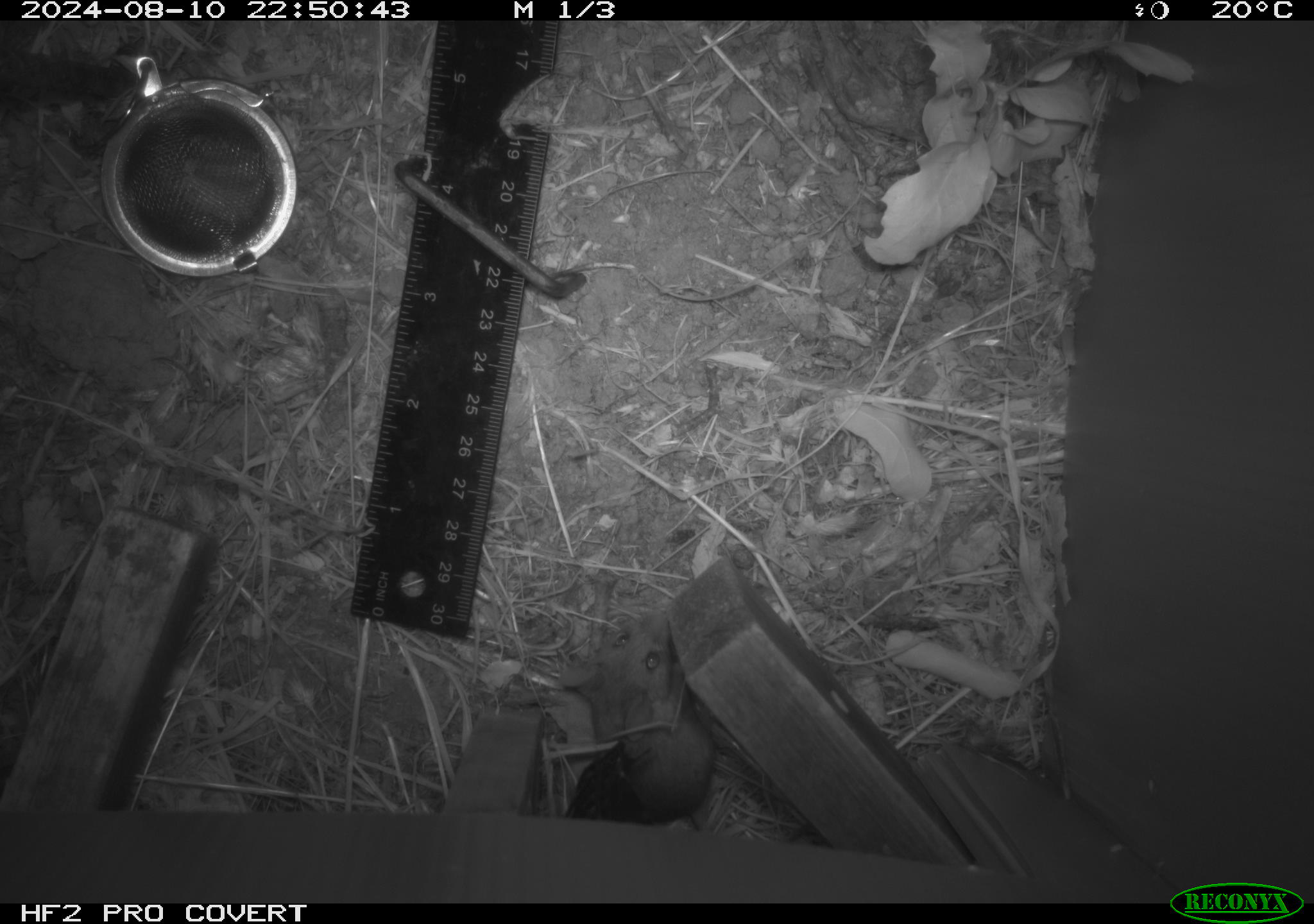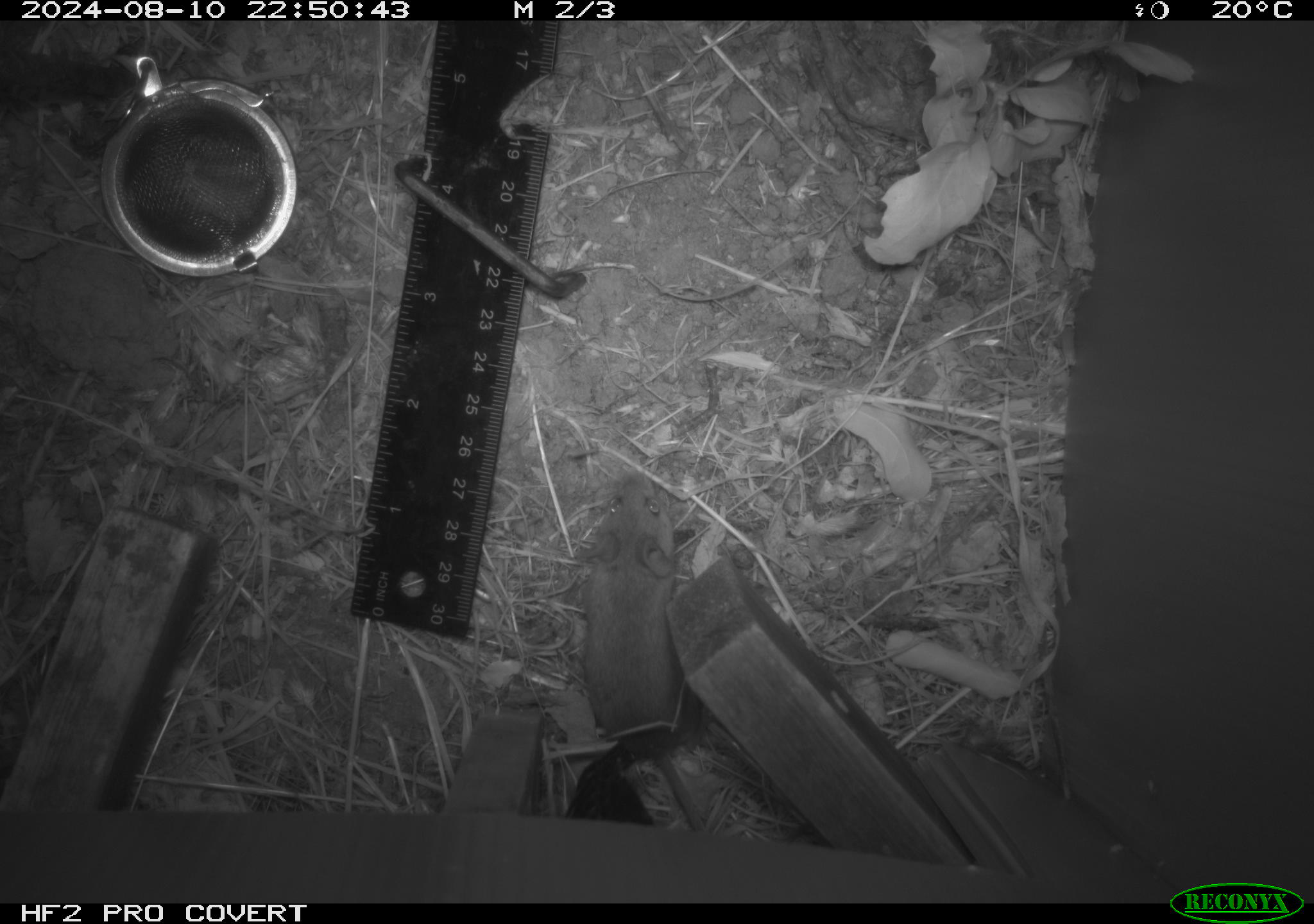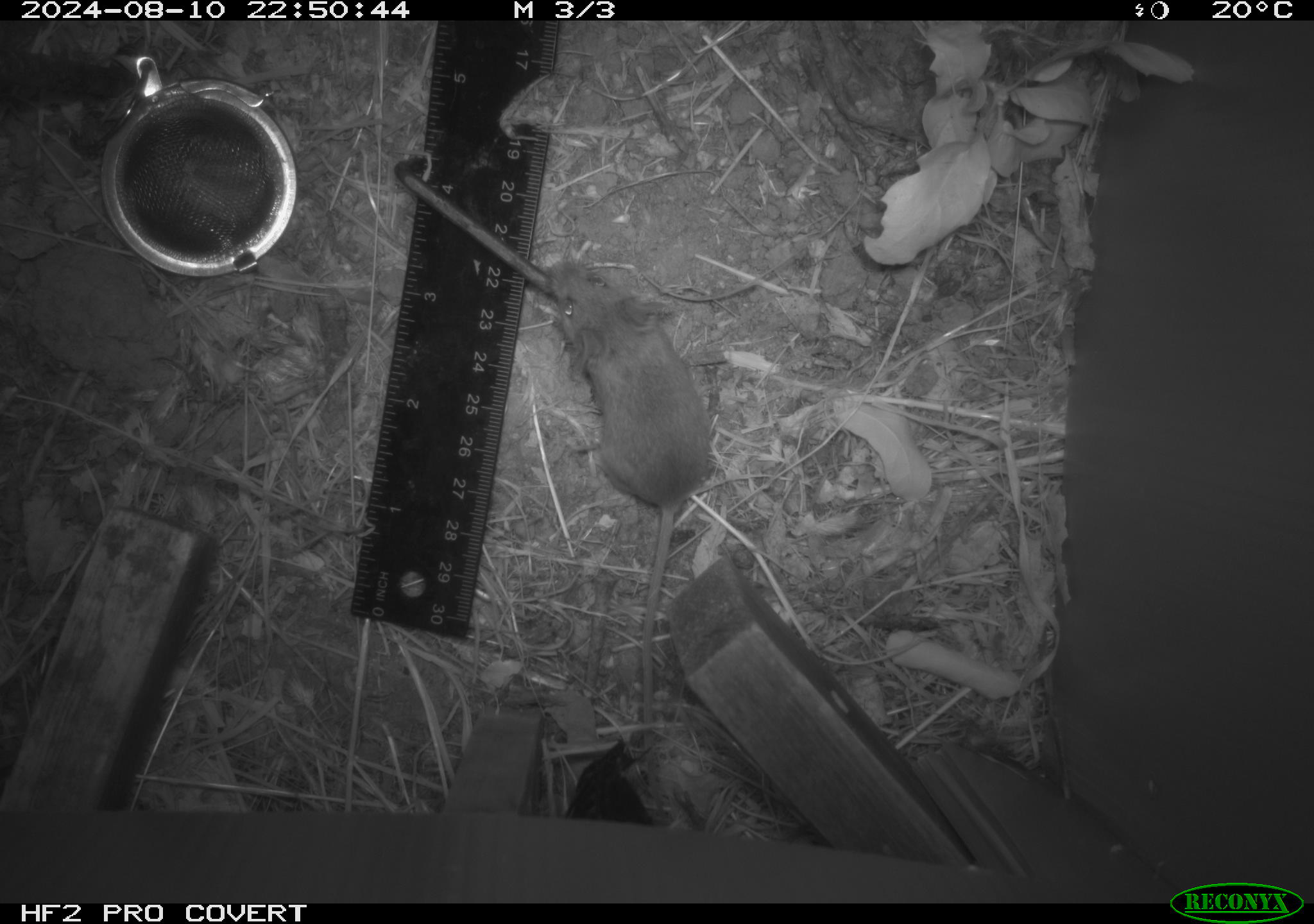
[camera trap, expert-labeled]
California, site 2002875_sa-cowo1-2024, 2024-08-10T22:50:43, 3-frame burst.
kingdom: Animalia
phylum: Chordata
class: Mammalia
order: Rodentia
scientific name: Rodentia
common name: mouse species